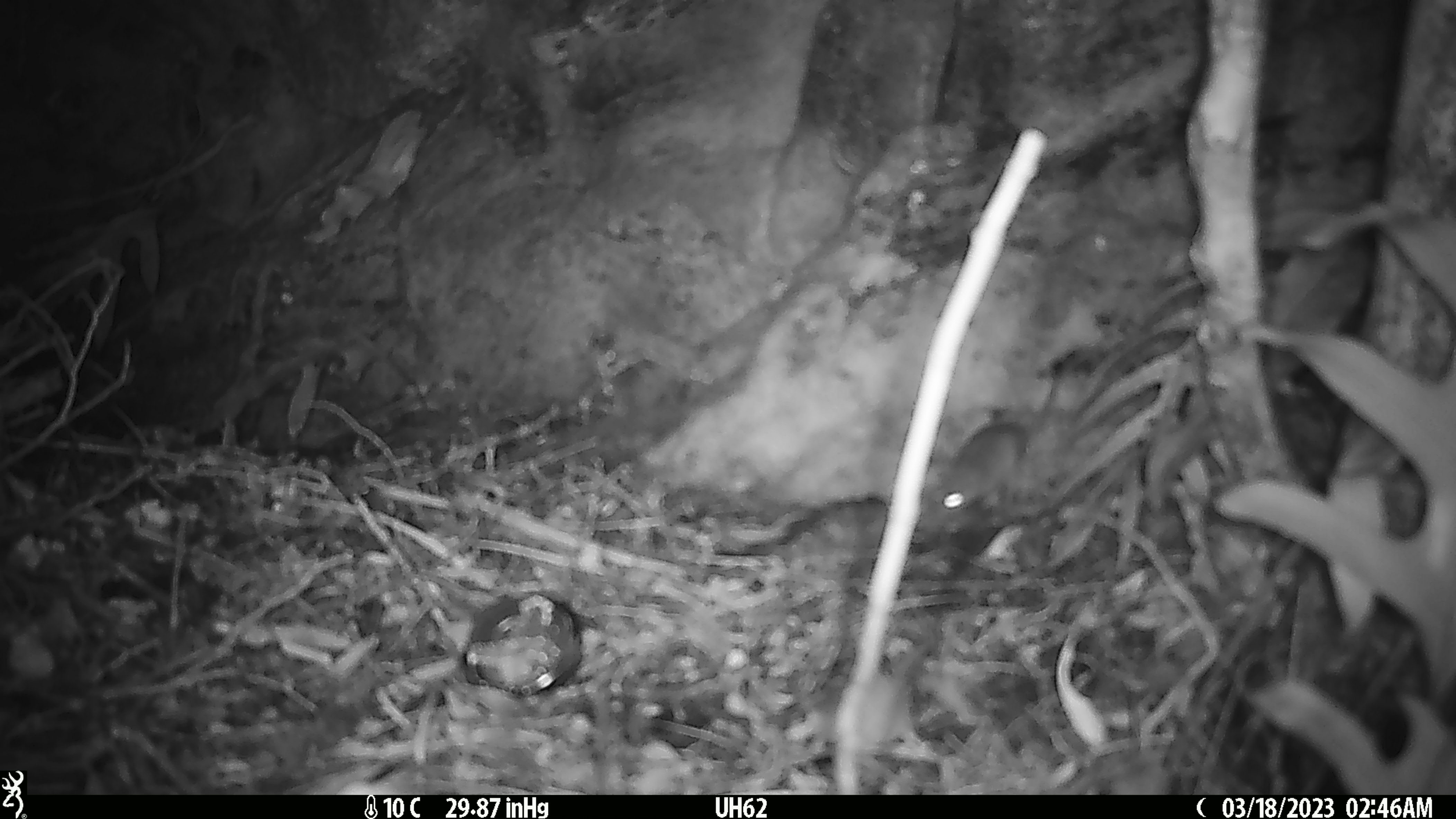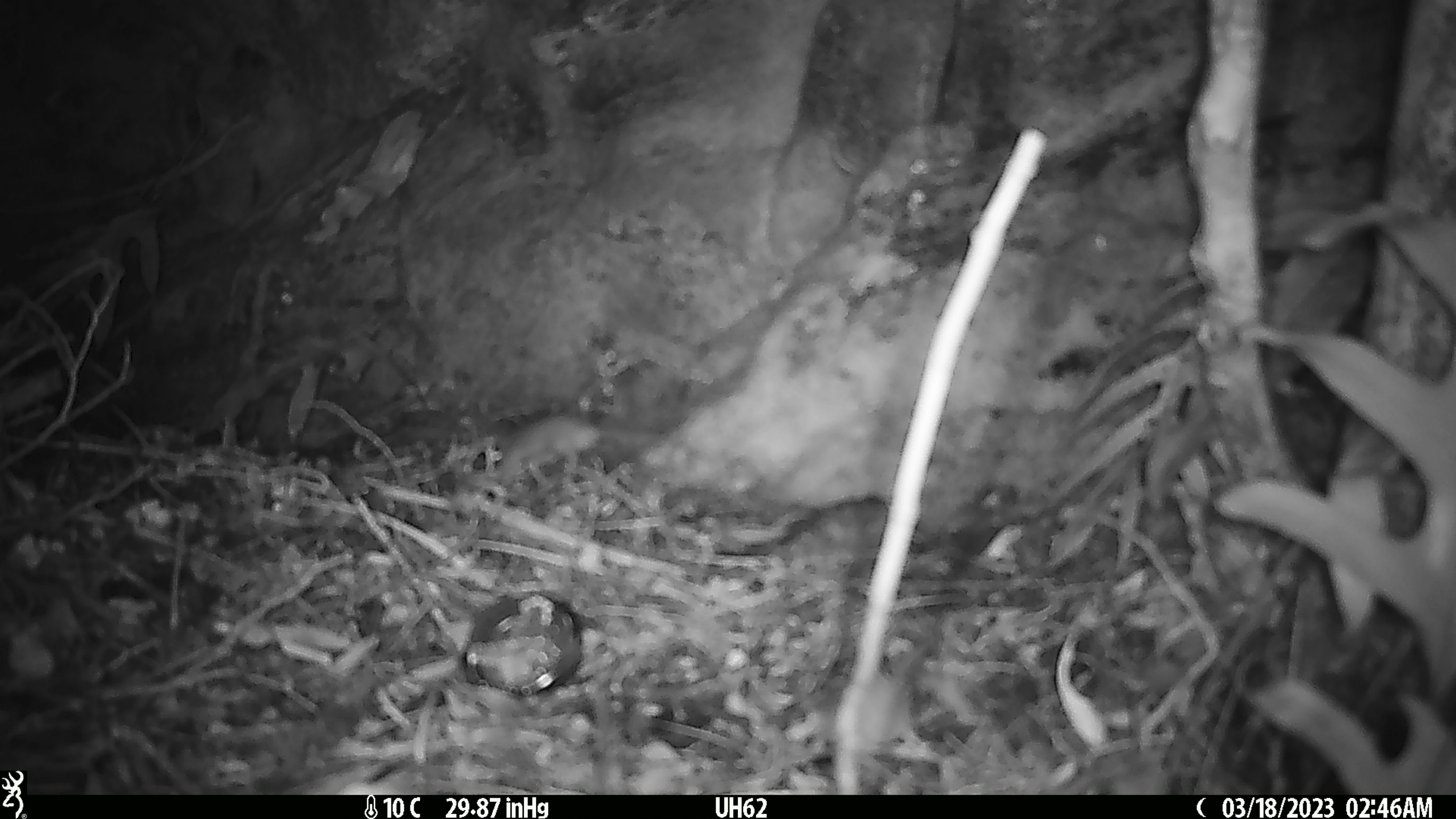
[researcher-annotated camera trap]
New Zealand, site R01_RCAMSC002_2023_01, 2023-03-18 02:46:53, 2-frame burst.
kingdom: Animalia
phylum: Chordata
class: Mammalia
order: Rodentia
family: Muridae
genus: Mus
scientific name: Mus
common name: mouse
Mouse (Mus).